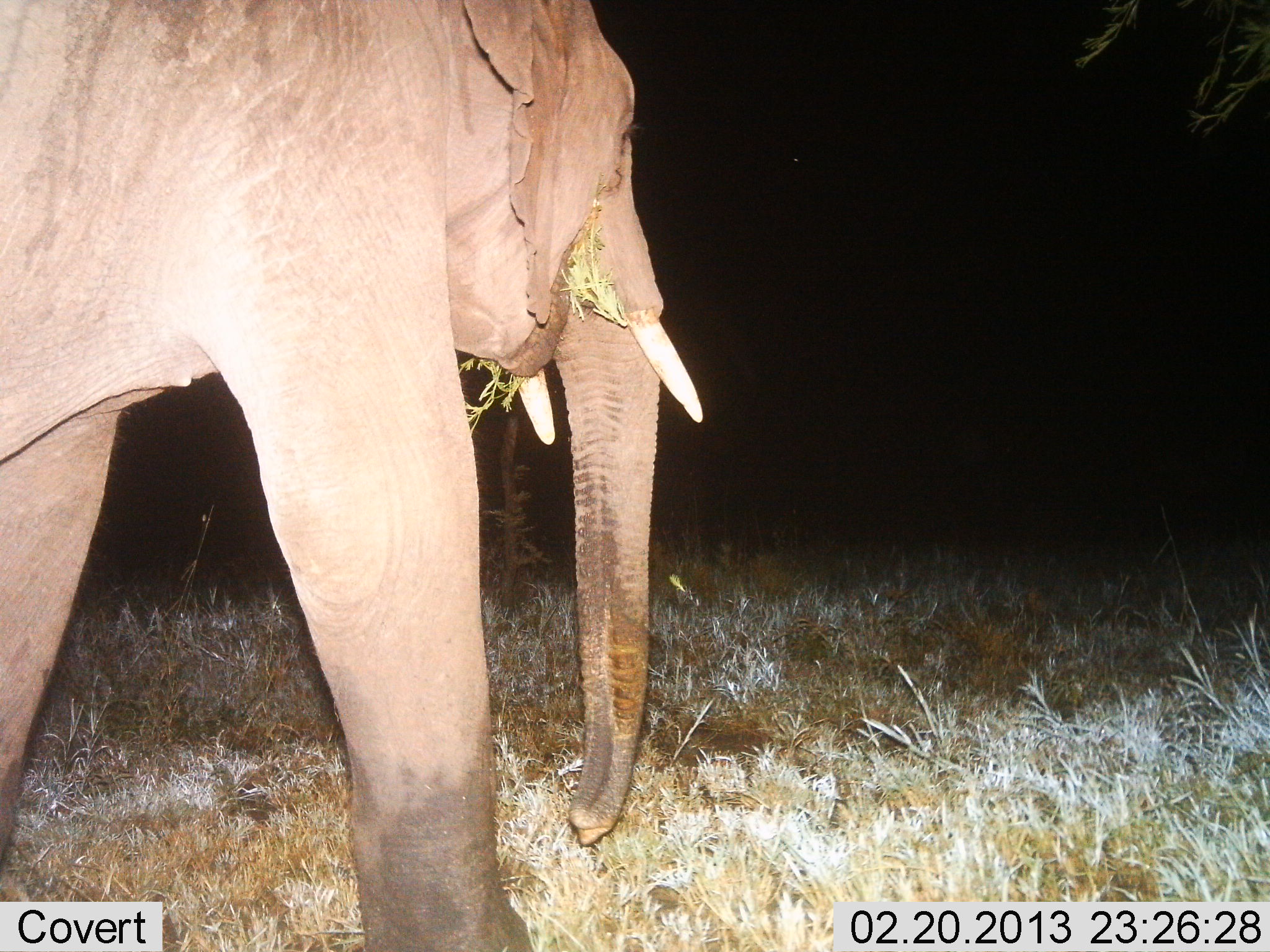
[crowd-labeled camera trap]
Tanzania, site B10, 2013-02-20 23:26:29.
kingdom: Animalia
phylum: Chordata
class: Mammalia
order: Proboscidea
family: Elephantidae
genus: Loxodonta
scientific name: Loxodonta africana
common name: african bush elephant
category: elephant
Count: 1.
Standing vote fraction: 13%.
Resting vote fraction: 0%.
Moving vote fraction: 47%.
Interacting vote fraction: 0%.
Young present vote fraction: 0%.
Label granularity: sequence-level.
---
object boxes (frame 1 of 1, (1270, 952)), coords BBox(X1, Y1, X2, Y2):
animal: BBox(1, 2, 703, 952)